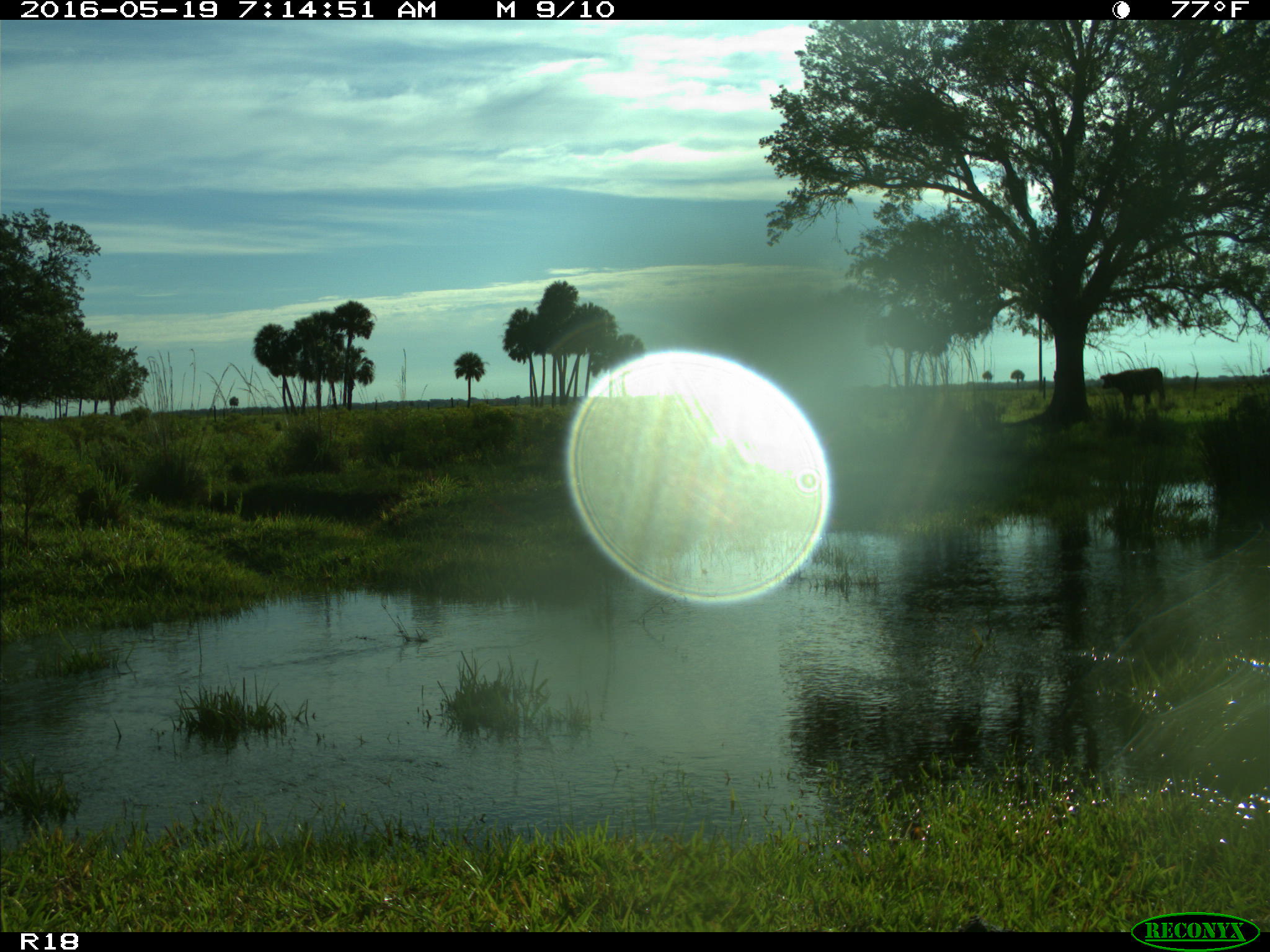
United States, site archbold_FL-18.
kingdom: Animalia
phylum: Chordata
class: Mammalia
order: Artiodactyla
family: Bovidae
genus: Bos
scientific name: Bos taurus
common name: domestic cow